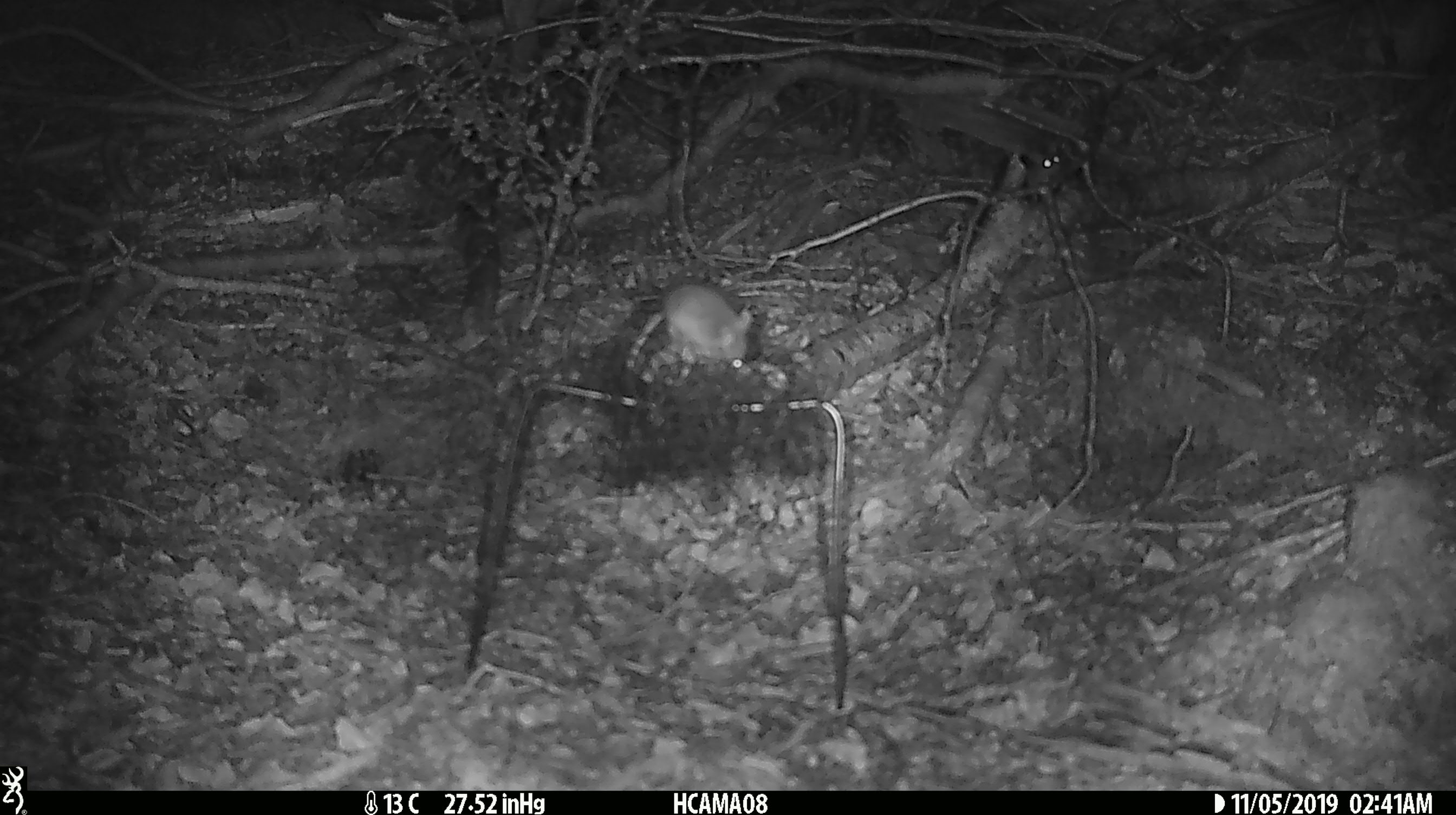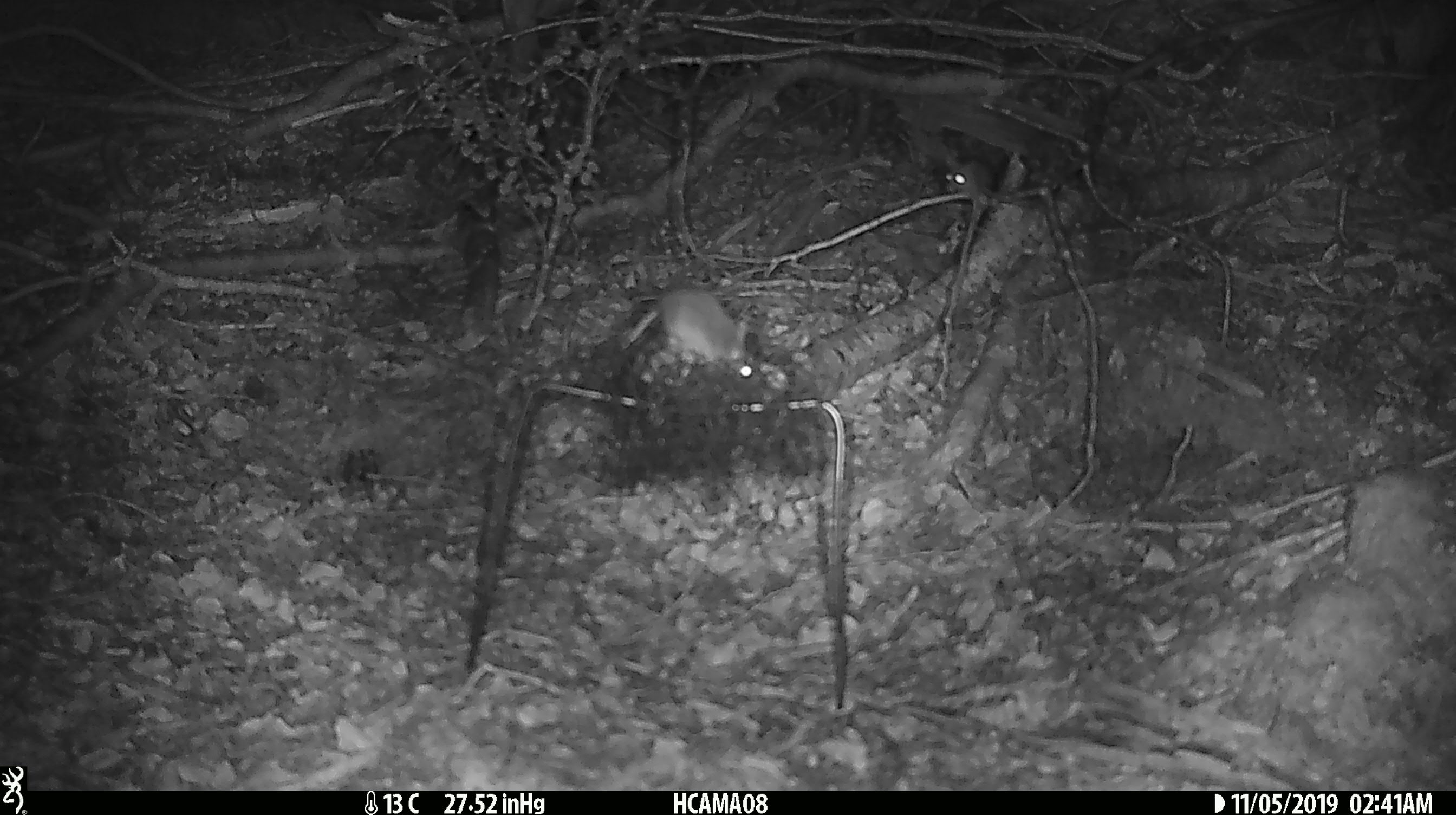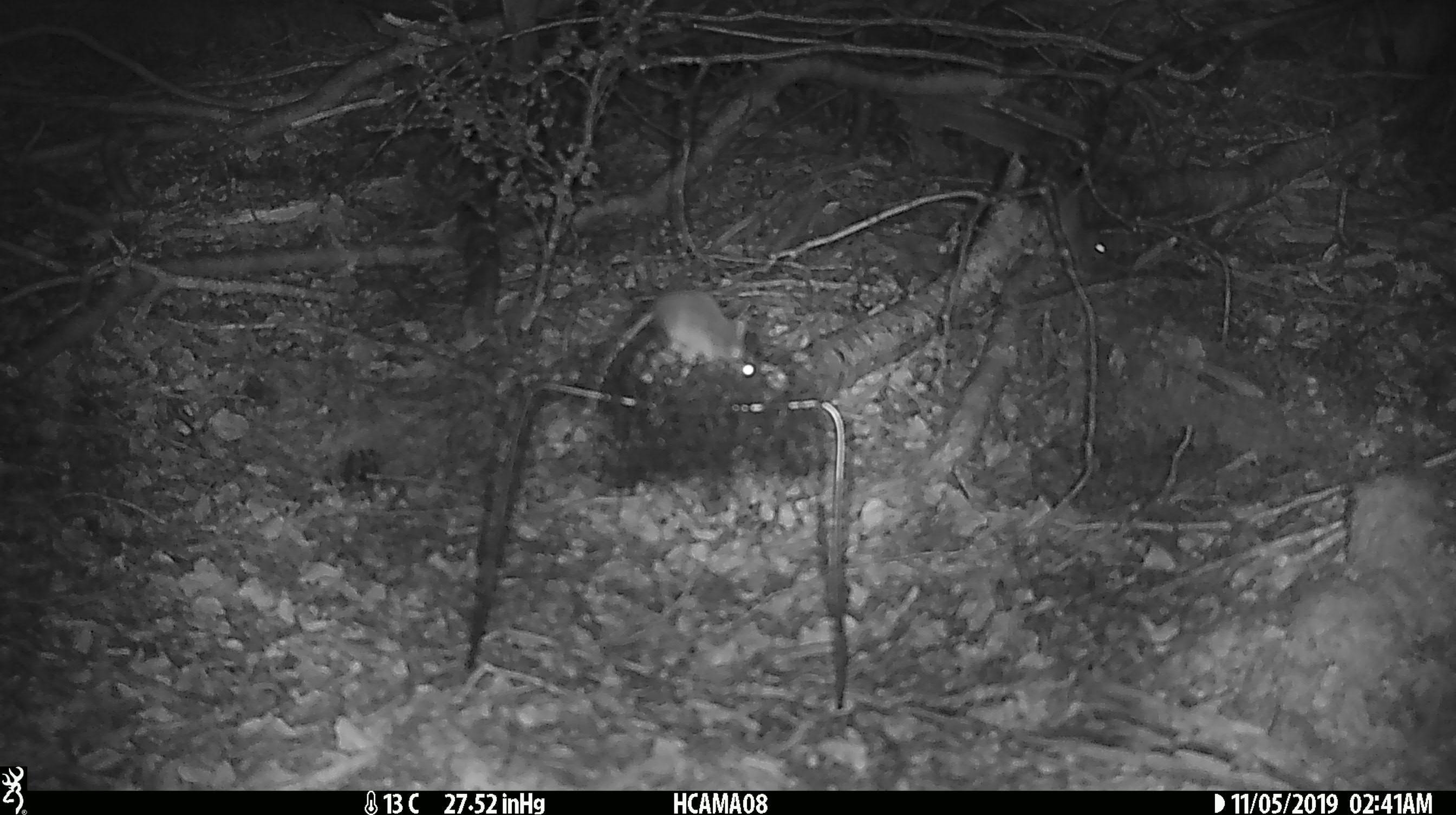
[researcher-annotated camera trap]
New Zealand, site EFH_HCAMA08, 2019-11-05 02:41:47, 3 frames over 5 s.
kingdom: Animalia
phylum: Chordata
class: Mammalia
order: Rodentia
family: Muridae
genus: Mus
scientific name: Mus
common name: mouse